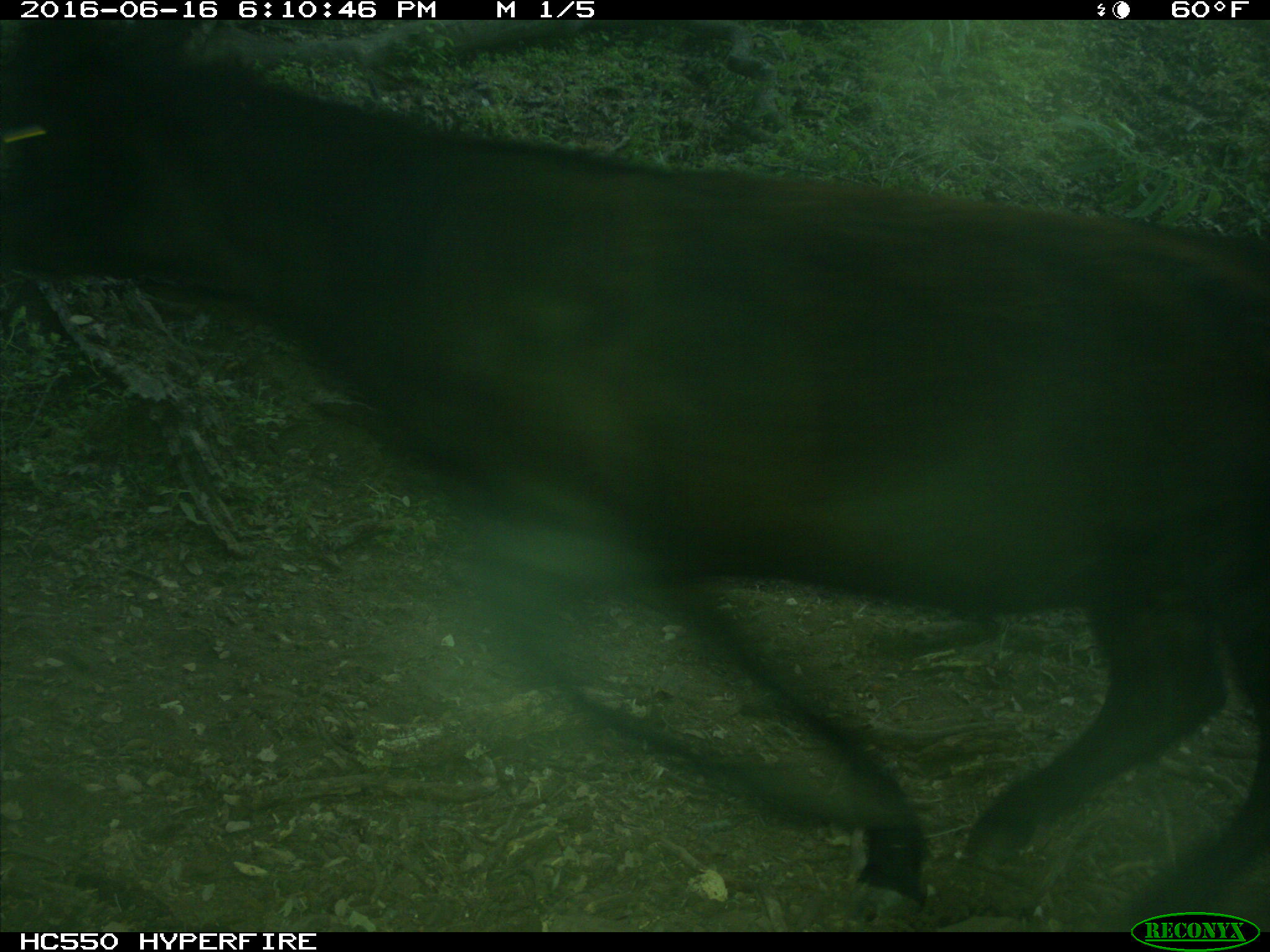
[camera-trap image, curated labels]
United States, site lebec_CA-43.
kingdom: Animalia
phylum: Chordata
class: Mammalia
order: Artiodactyla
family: Bovidae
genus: Bos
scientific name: Bos taurus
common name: domestic cow